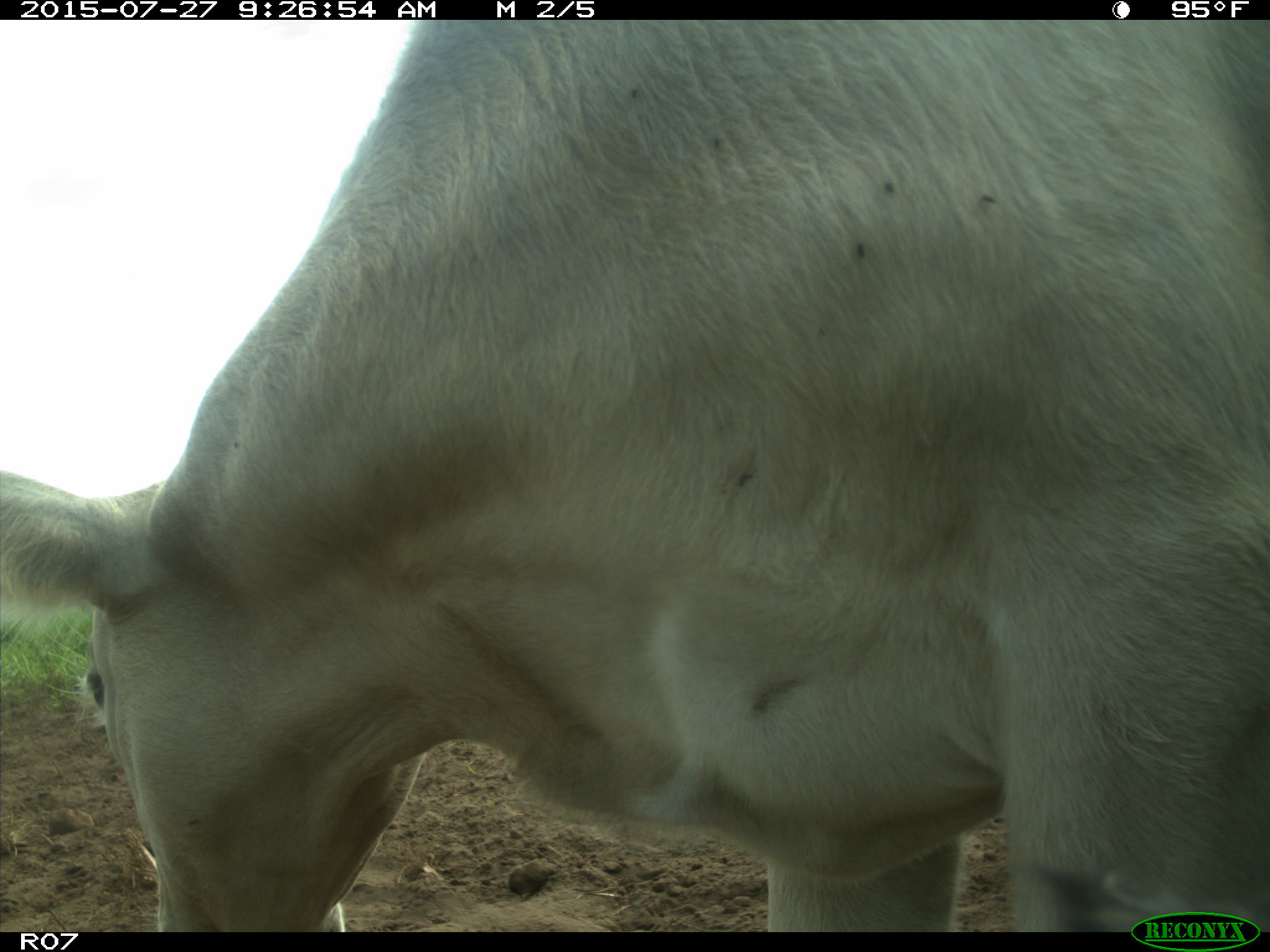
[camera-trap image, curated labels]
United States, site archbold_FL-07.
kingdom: Animalia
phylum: Chordata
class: Mammalia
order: Artiodactyla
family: Bovidae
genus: Bos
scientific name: Bos taurus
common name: domestic cow